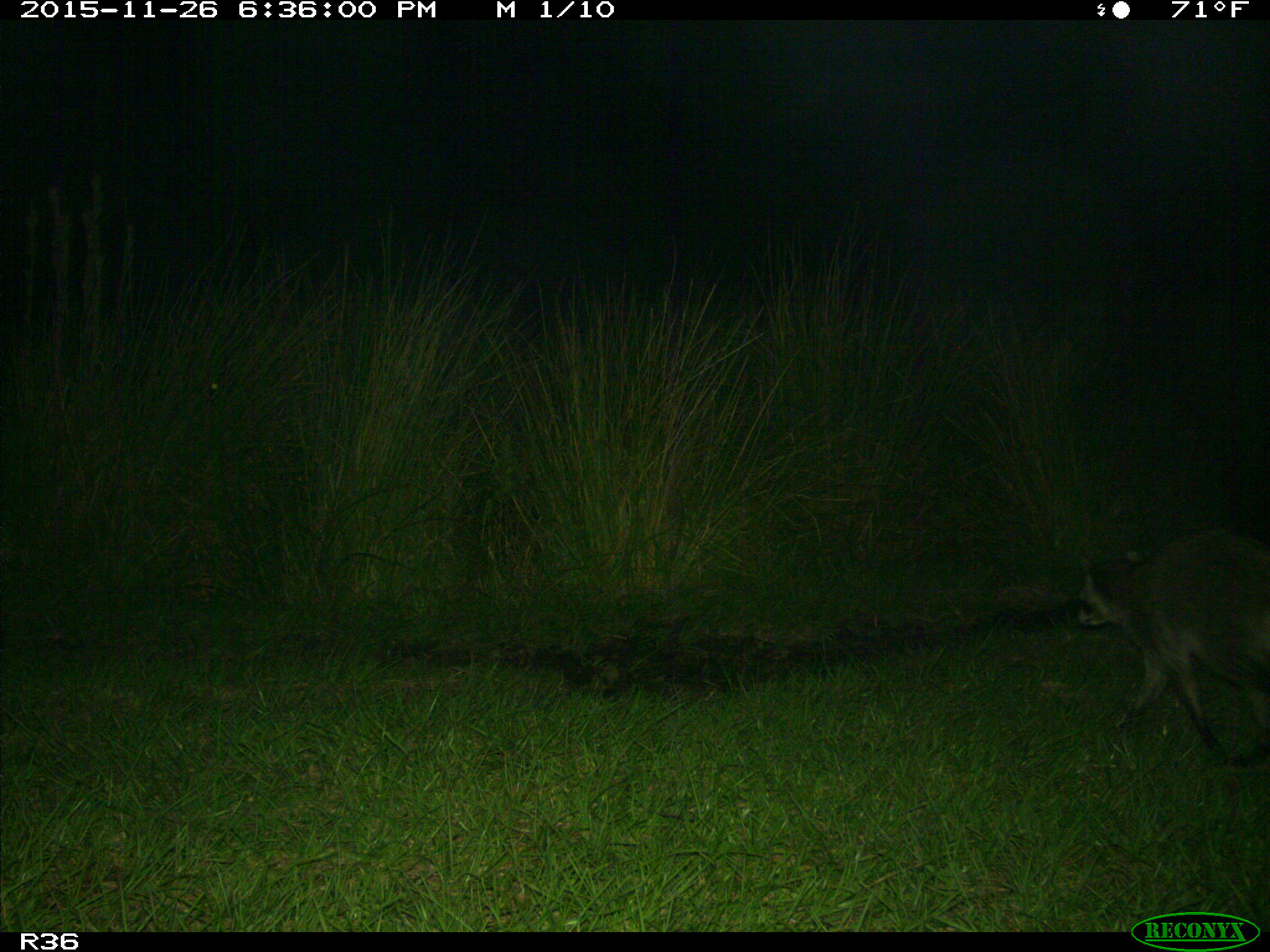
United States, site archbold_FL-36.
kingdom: Animalia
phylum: Chordata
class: Mammalia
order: Carnivora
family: Procyonidae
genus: Procyon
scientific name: Procyon lotor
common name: common raccoon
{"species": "Procyon lotor (common raccoon)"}